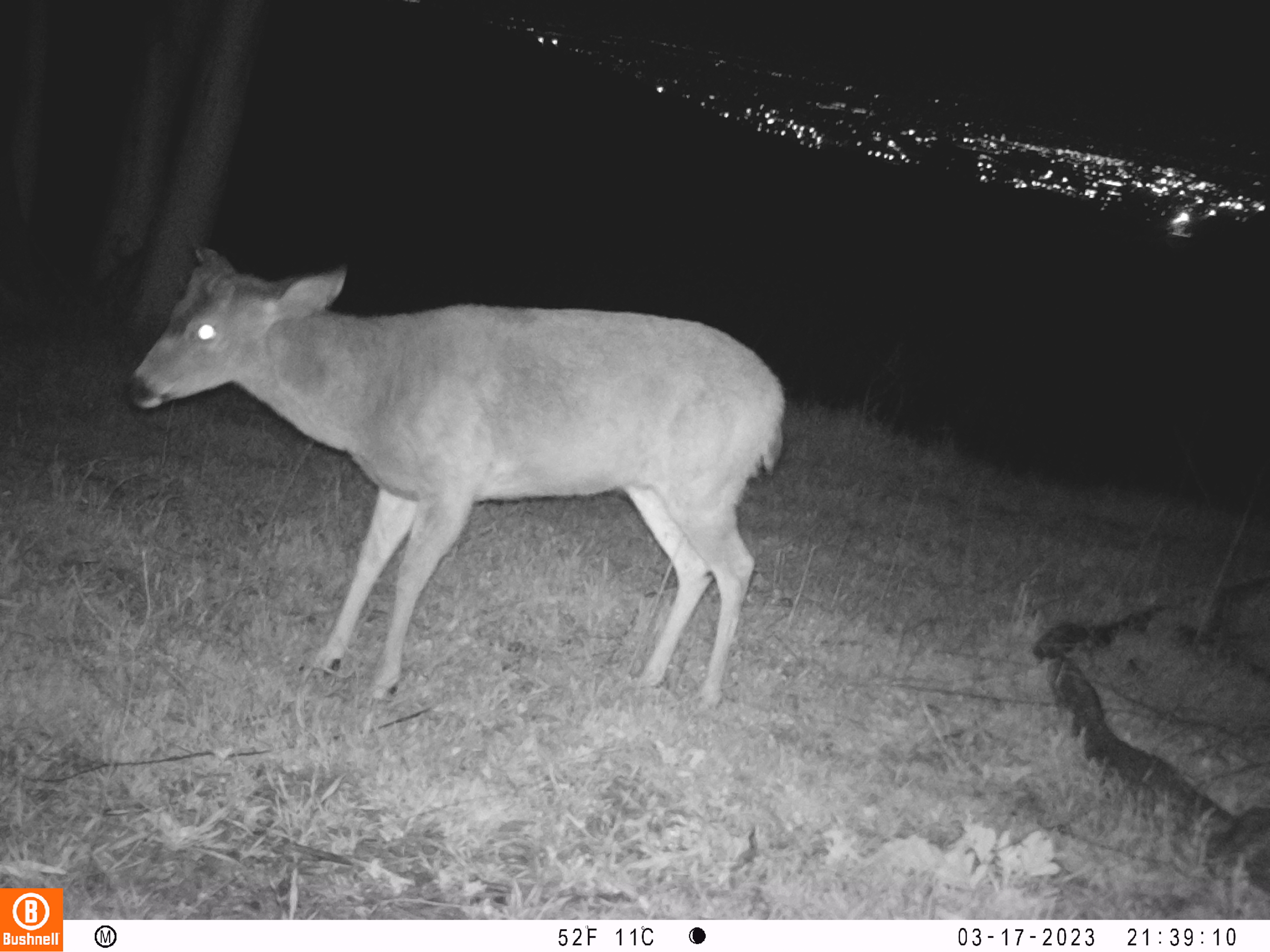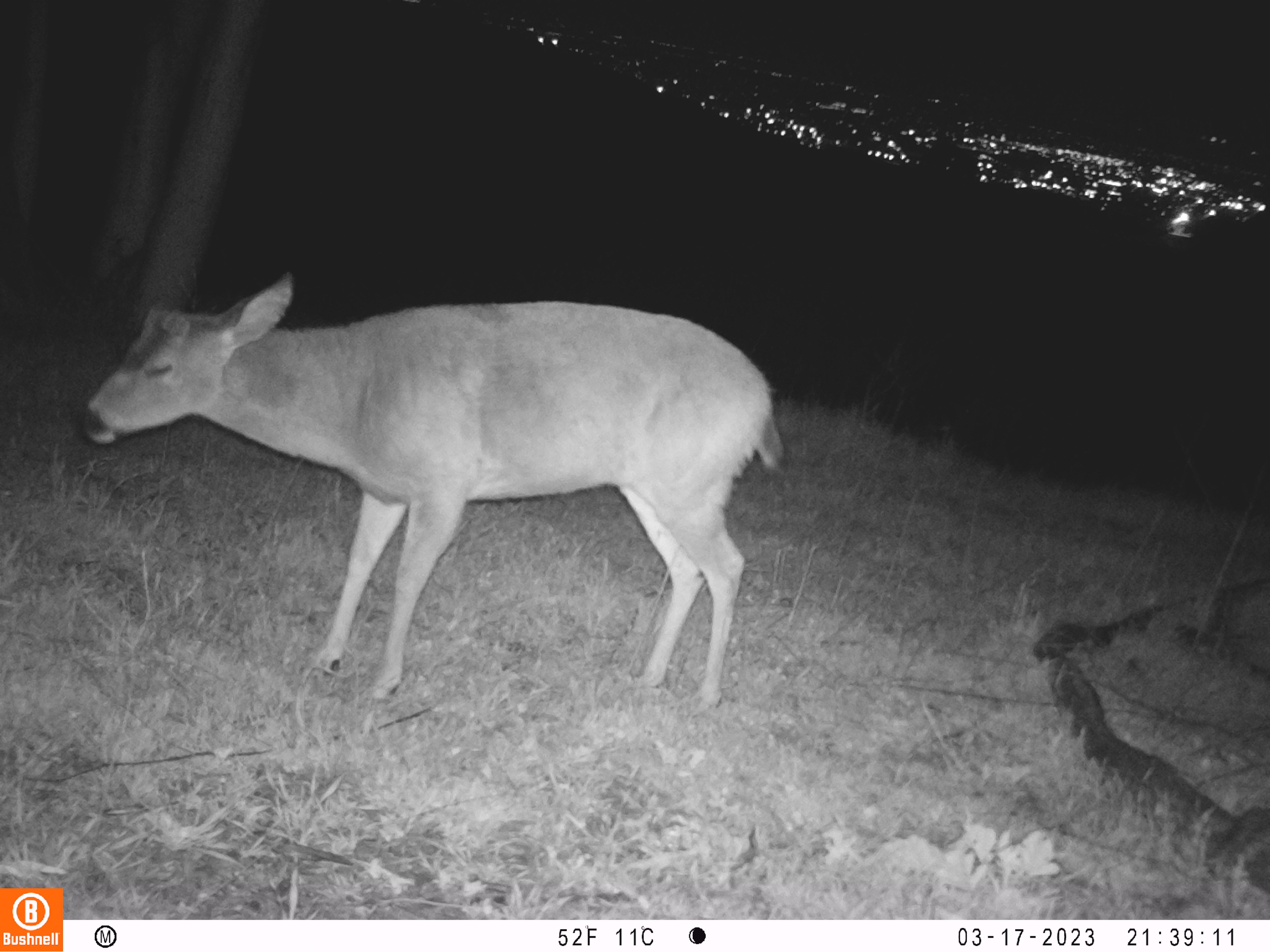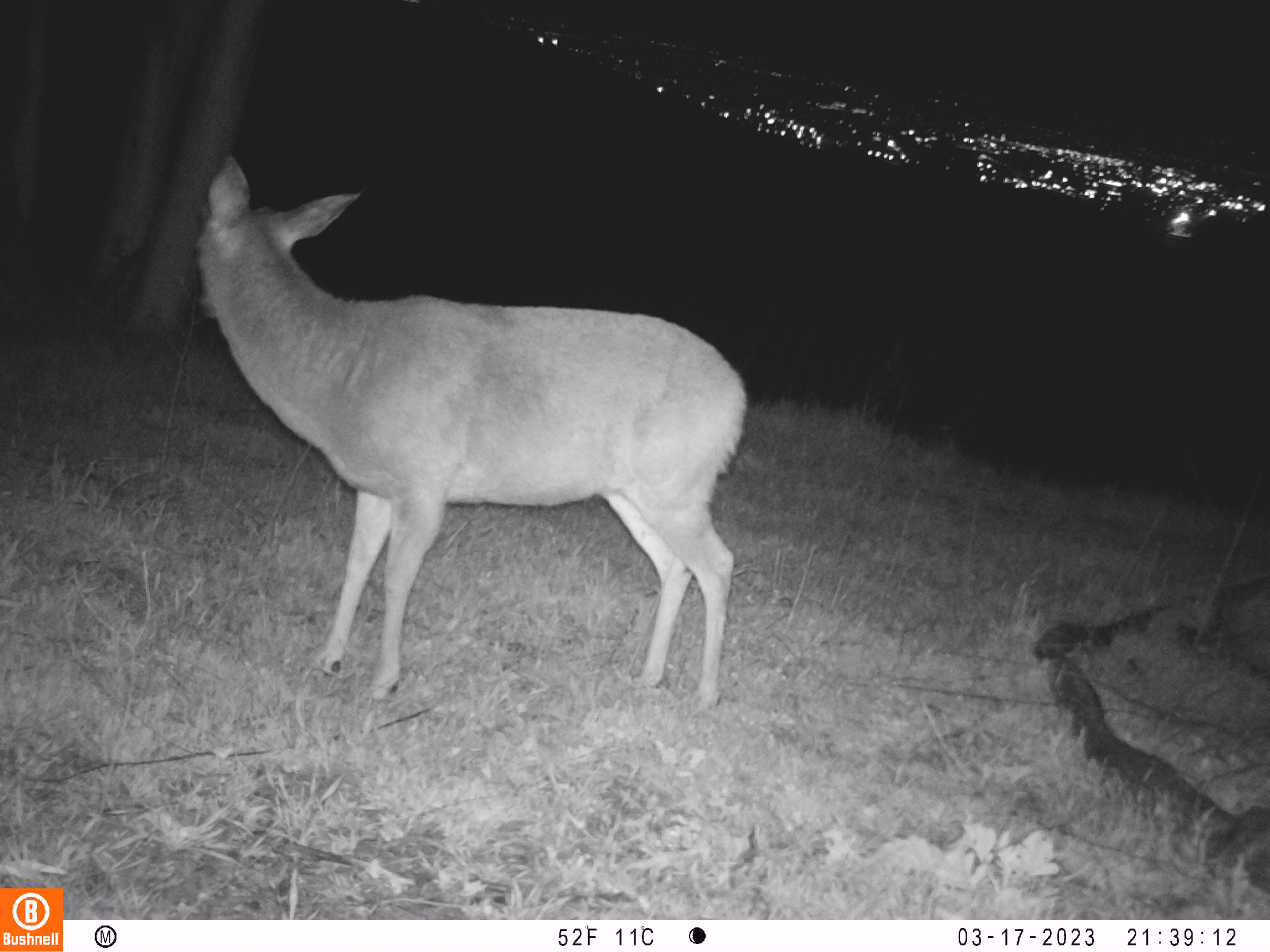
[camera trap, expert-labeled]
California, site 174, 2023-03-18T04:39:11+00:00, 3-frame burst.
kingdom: Animalia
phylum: Chordata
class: Mammalia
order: Artiodactyla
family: Cervidae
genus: Odocoileus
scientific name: Odocoileus hemionus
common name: mule deer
Mule deer (Odocoileus hemionus).